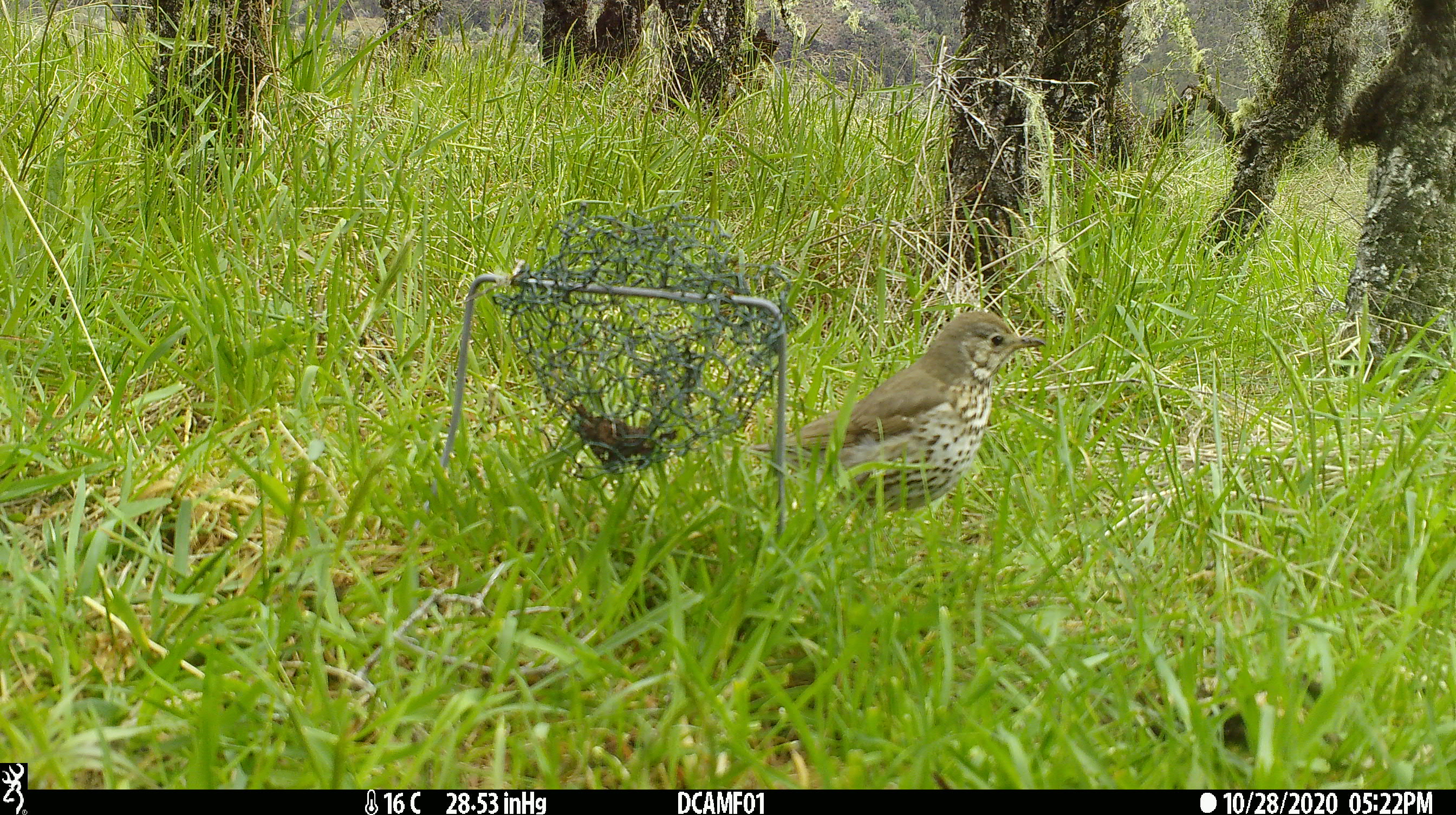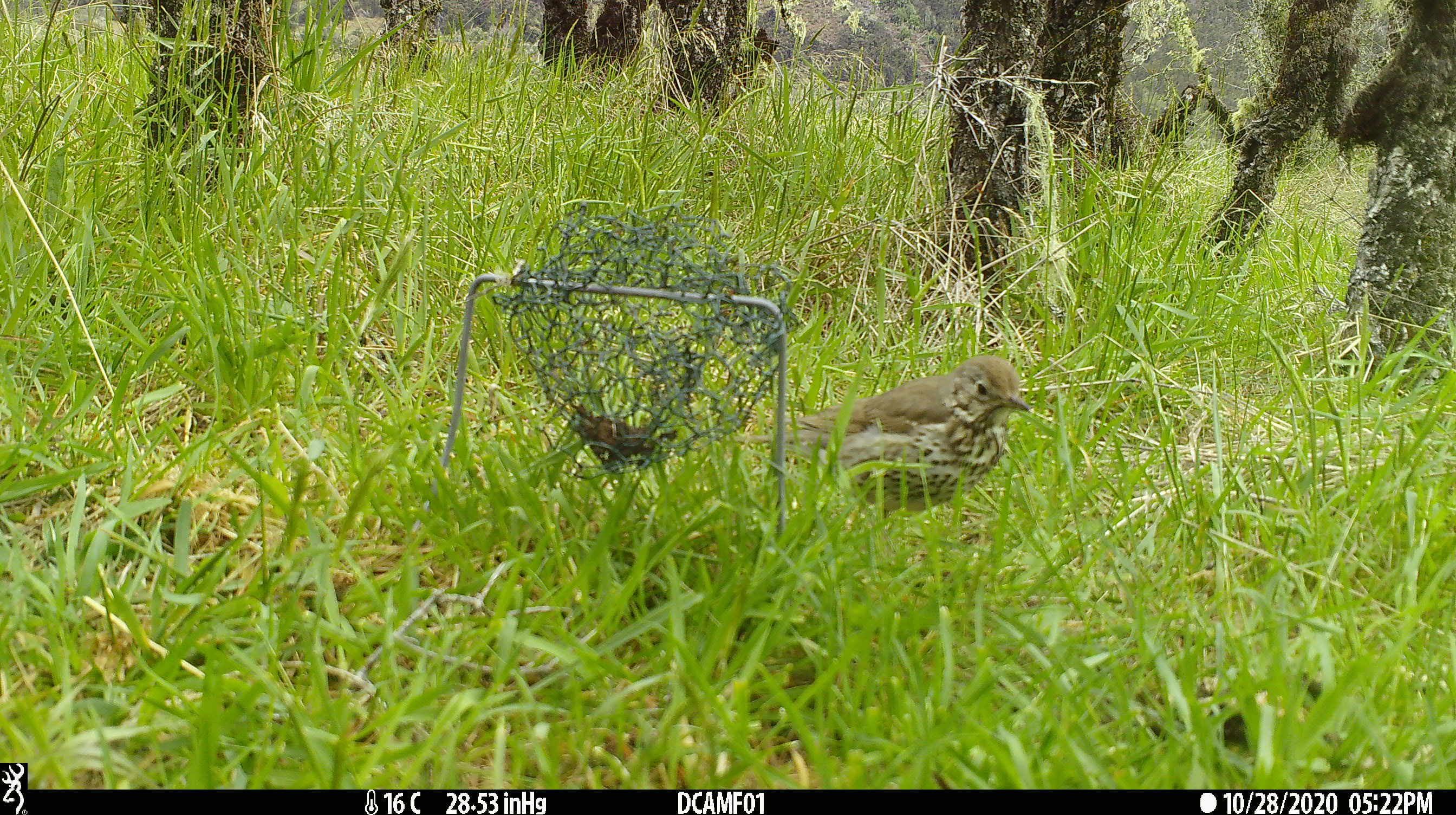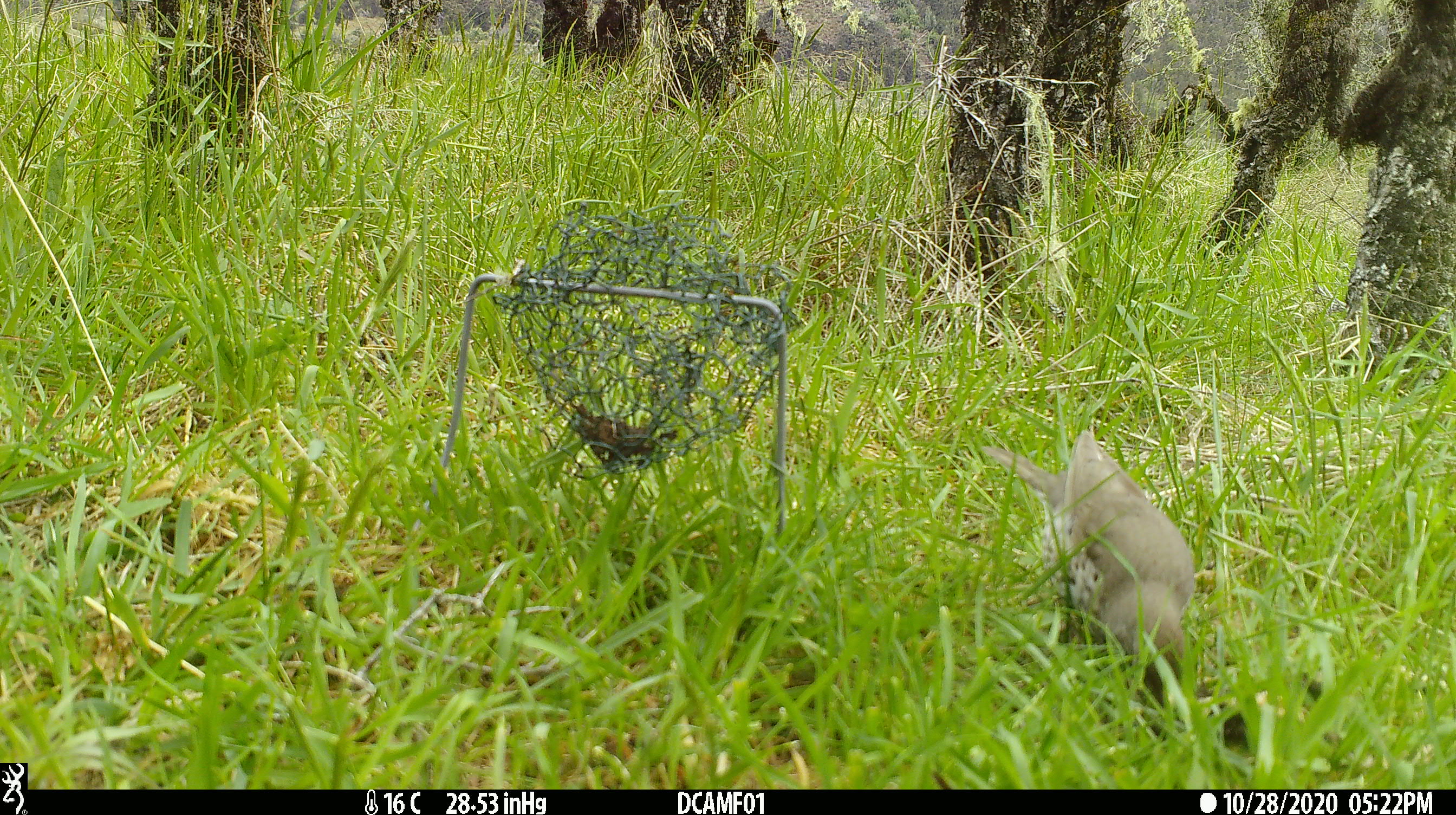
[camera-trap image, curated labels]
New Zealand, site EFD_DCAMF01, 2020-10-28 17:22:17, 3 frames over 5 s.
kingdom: Animalia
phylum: Chordata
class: Aves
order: Passeriformes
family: Turdidae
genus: Turdus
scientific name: Turdus philomelos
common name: song thrush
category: thrush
Thrush (song thrush) (Turdus philomelos).